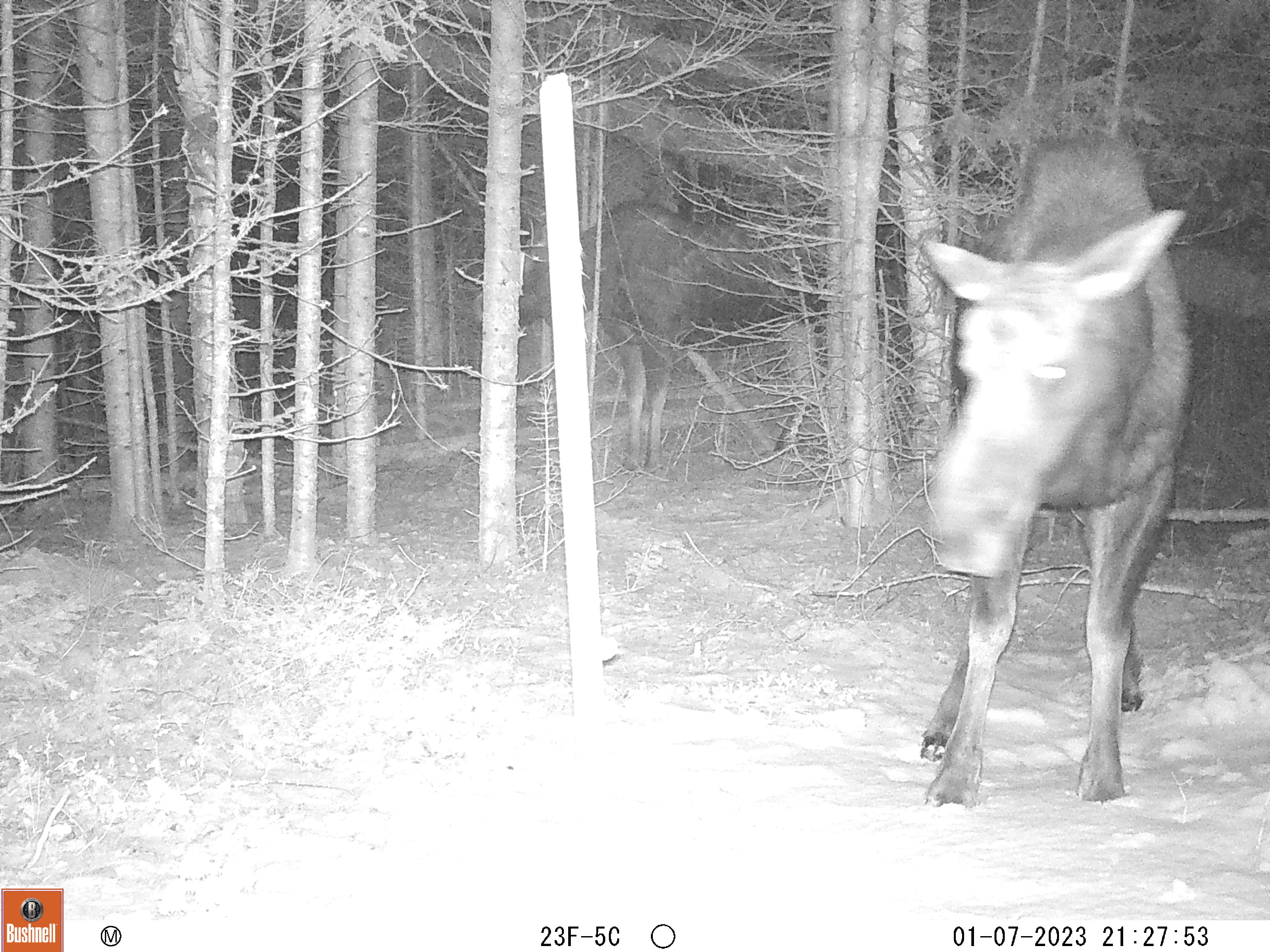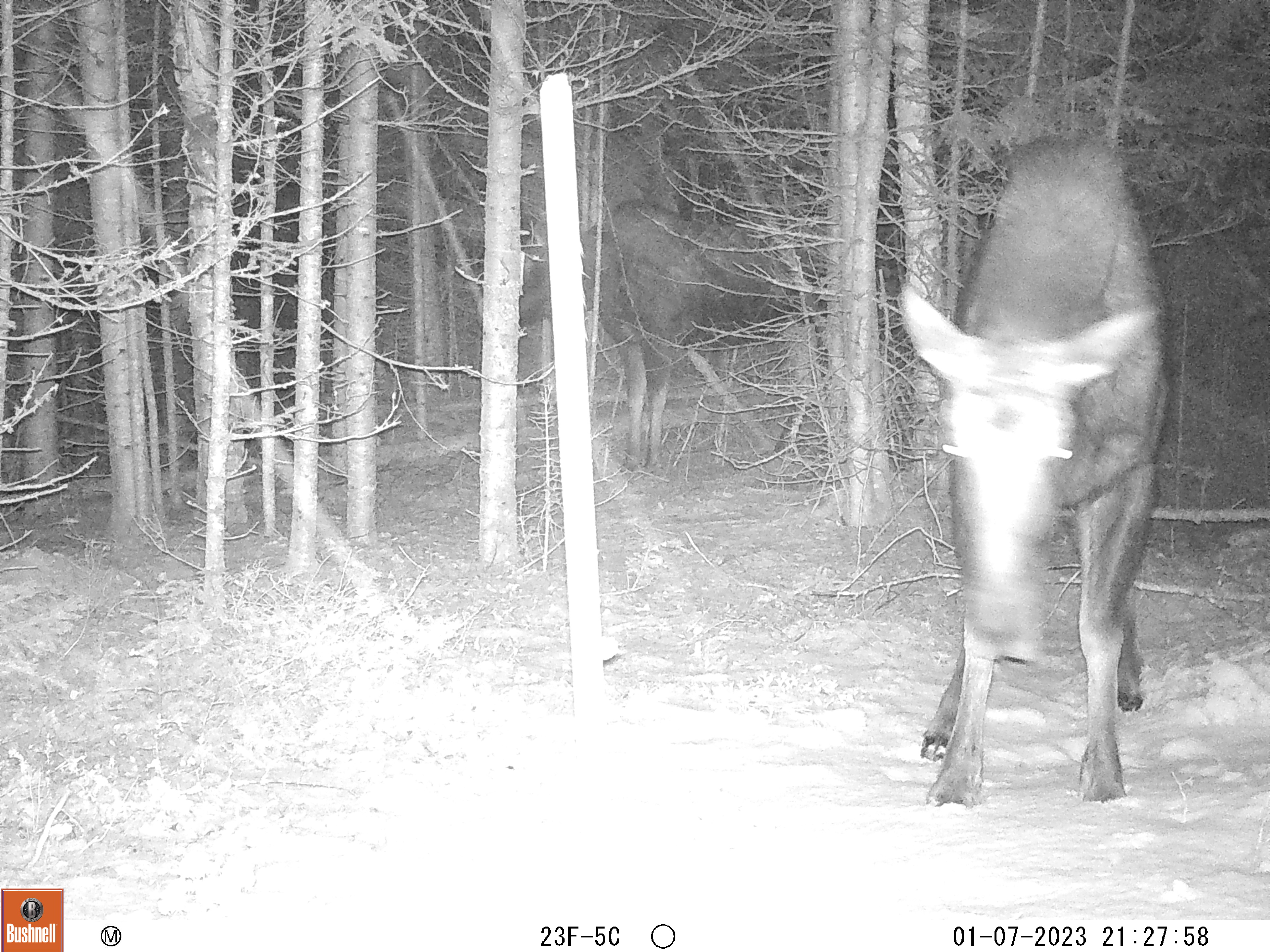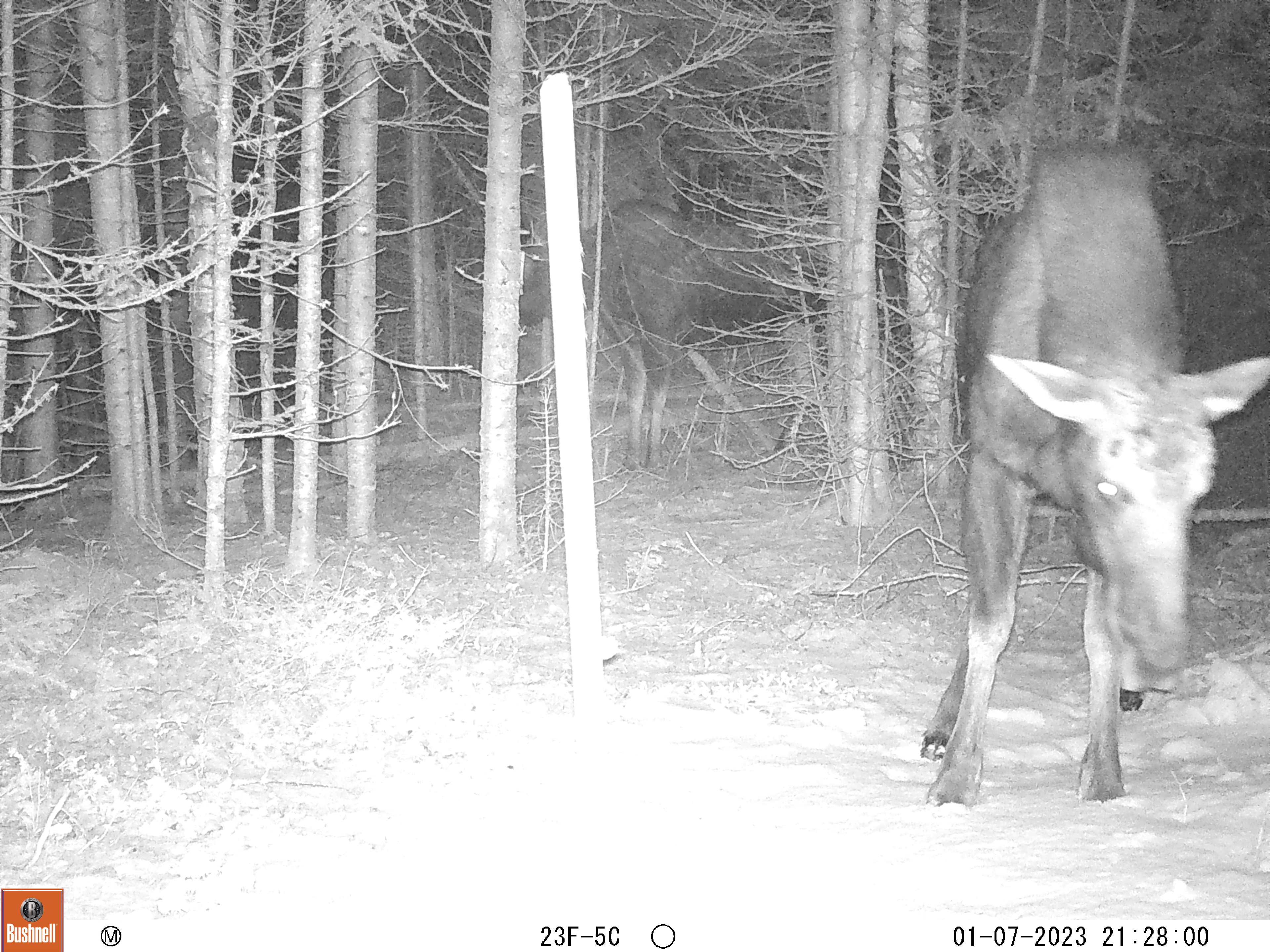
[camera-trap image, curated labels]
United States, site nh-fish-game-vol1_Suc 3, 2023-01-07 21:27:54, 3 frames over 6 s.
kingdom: Animalia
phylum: Chordata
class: Mammalia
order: Artiodactyla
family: Cervidae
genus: Alces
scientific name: Alces alces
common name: moose